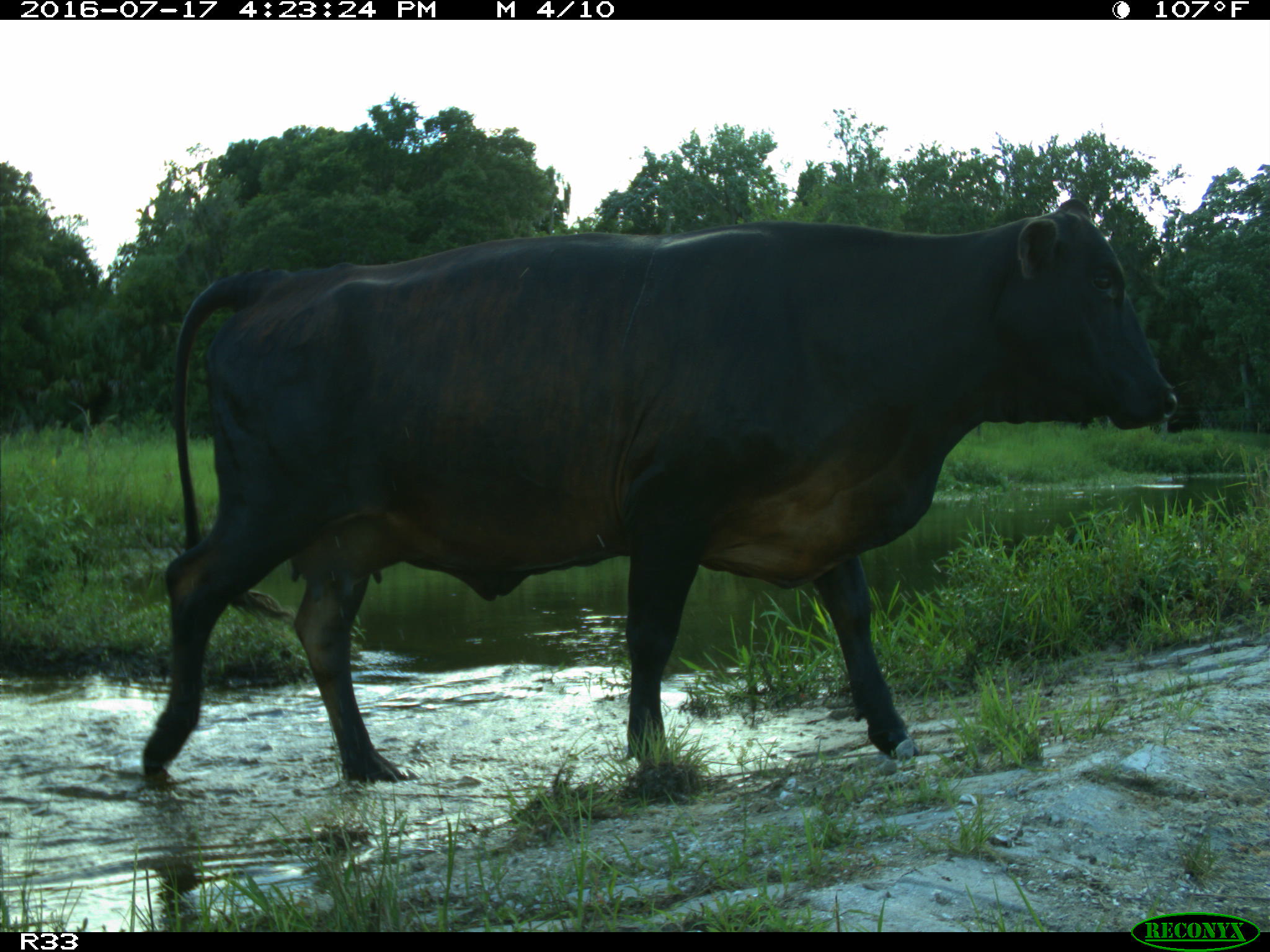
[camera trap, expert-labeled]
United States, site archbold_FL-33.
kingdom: Animalia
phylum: Chordata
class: Mammalia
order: Artiodactyla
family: Bovidae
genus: Bos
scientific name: Bos taurus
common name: domestic cow